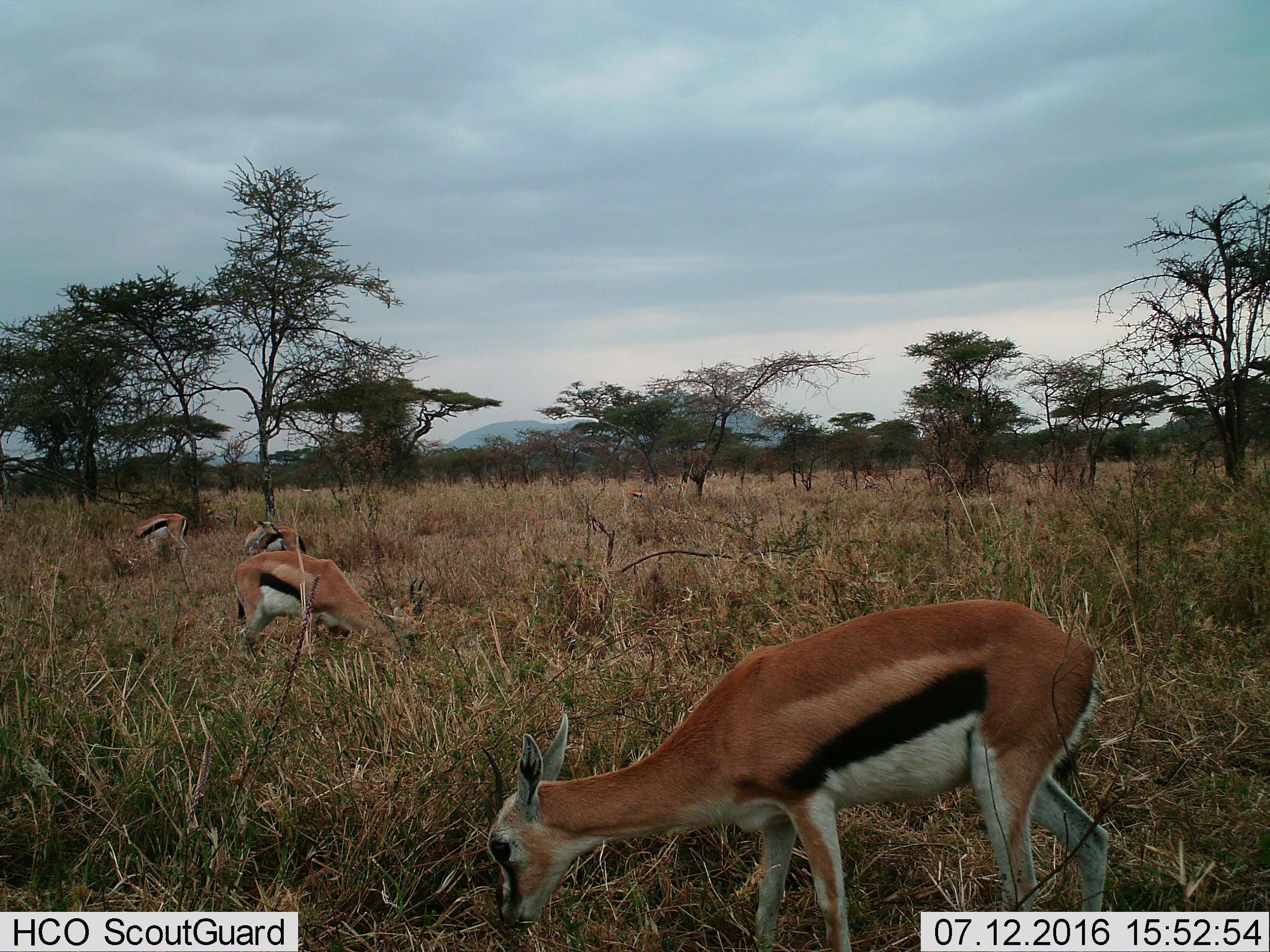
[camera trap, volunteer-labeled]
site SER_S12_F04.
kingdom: Animalia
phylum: Chordata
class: Mammalia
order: Artiodactyla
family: Bovidae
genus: Eudorcas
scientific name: Eudorcas thomsonii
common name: thomson's gazelle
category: gazellethomsons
Gazellethomsons (thomson's gazelle) (Eudorcas thomsonii), count 5. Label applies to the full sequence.